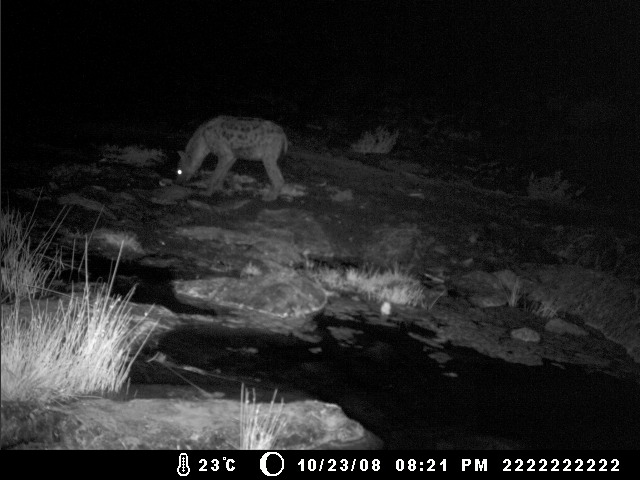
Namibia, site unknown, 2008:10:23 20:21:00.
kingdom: Animalia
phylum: Chordata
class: Mammalia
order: Carnivora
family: Hyaenidae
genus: Crocuta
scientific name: Crocuta crocuta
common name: spotted hyena